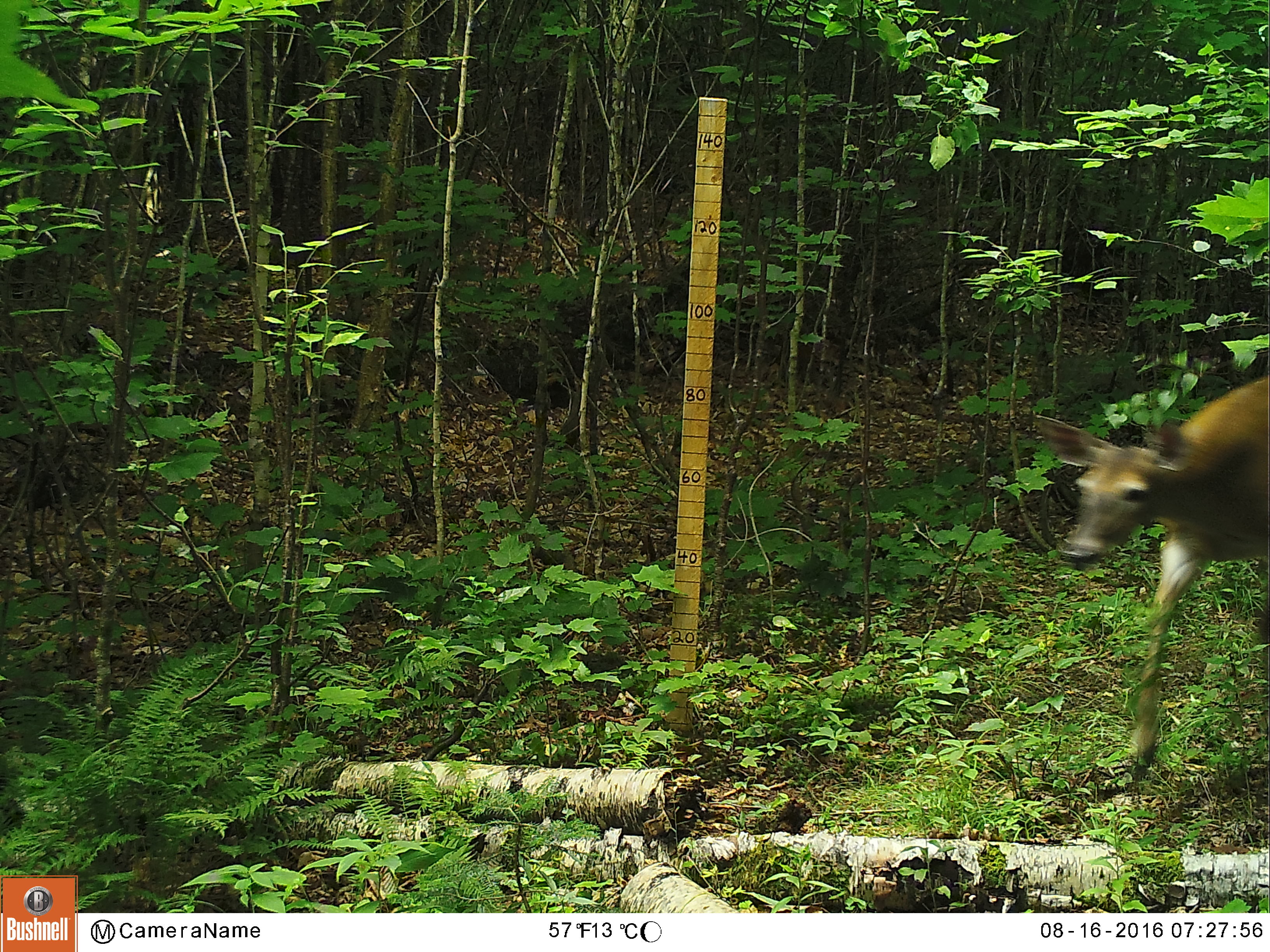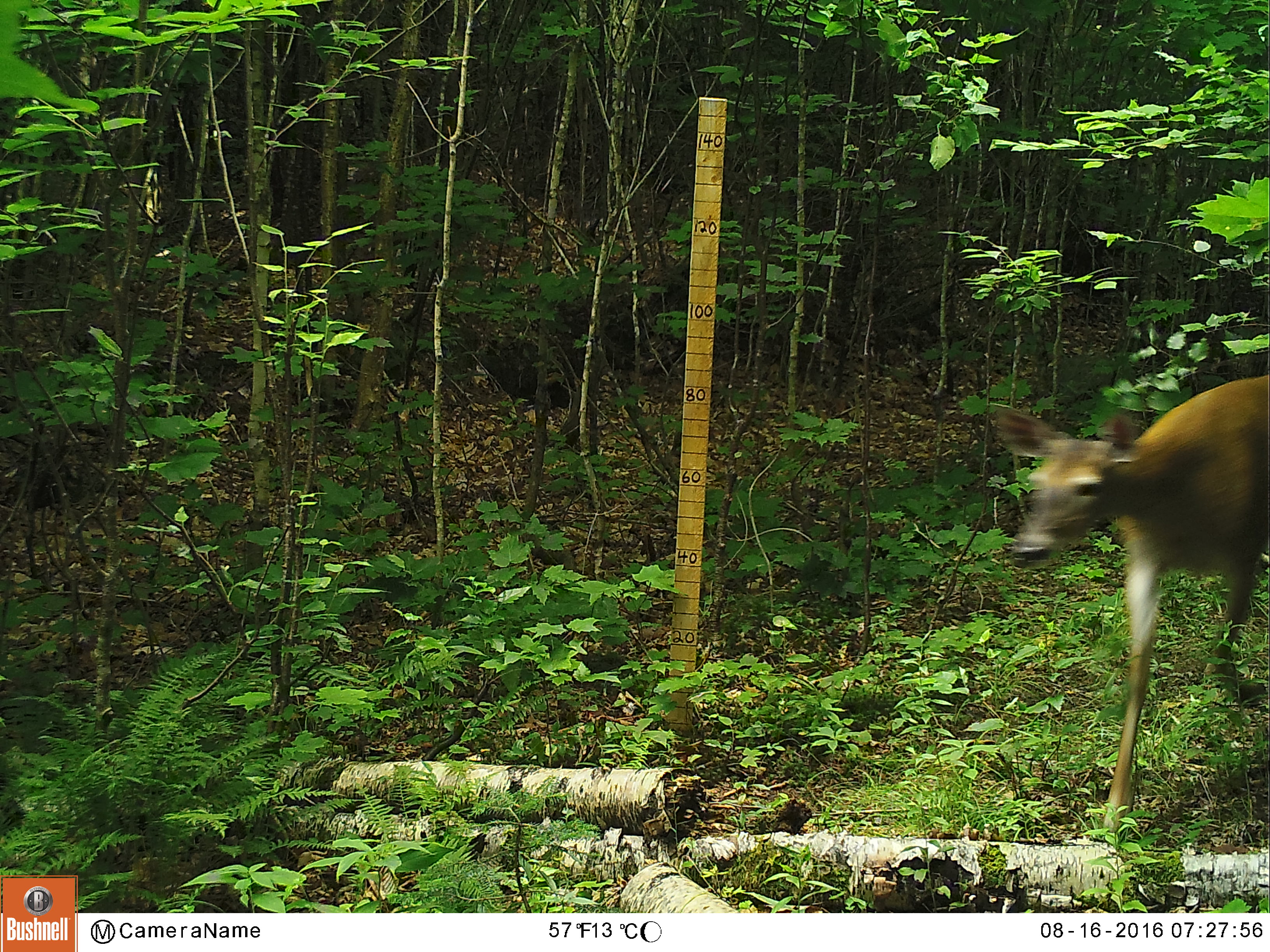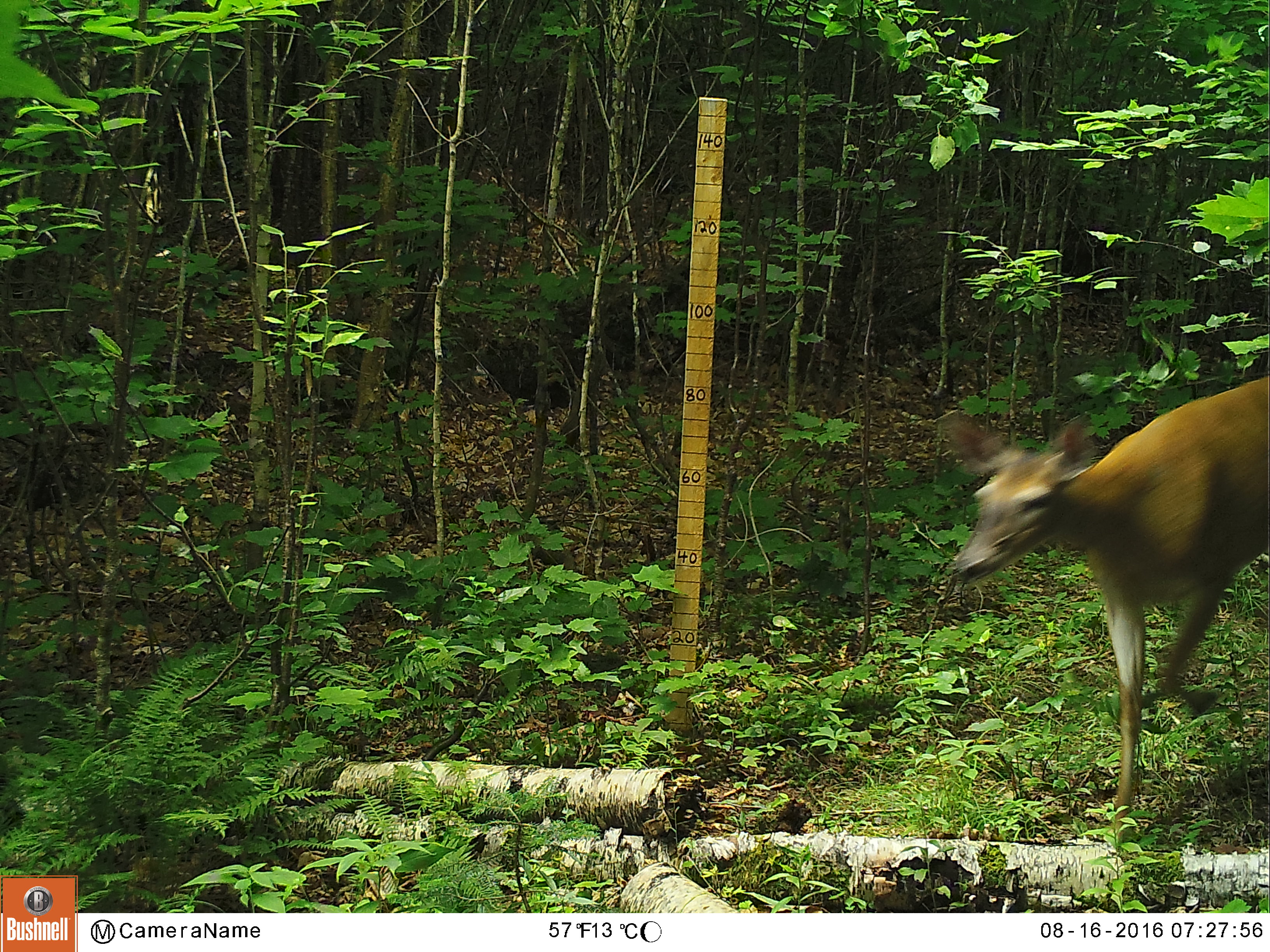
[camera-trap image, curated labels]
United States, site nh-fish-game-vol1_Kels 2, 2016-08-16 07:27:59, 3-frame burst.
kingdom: Animalia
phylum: Chordata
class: Mammalia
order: Artiodactyla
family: Cervidae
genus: Odocoileus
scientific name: Odocoileus virginianus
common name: white-tailed deer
White-tailed deer (Odocoileus virginianus).